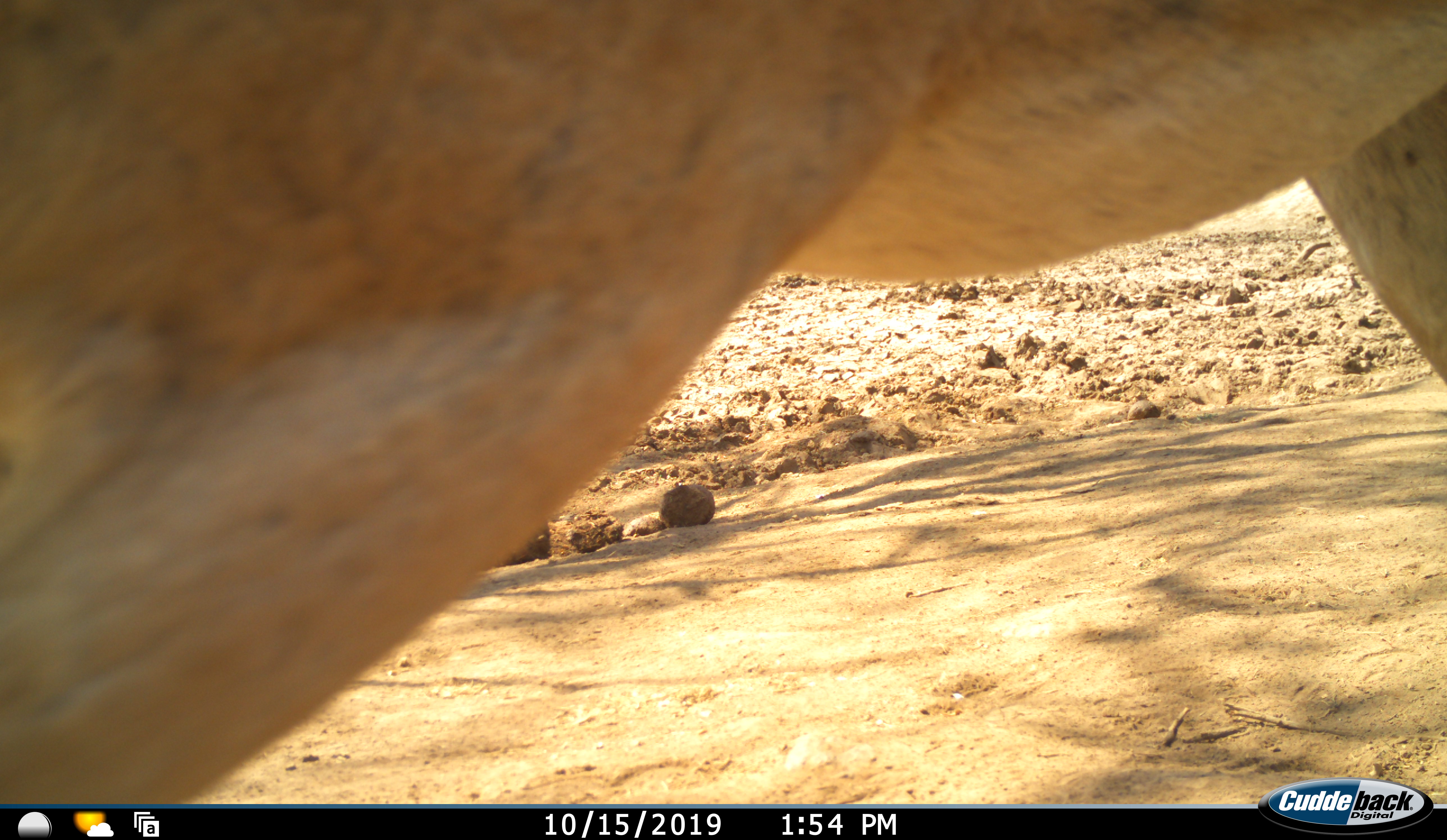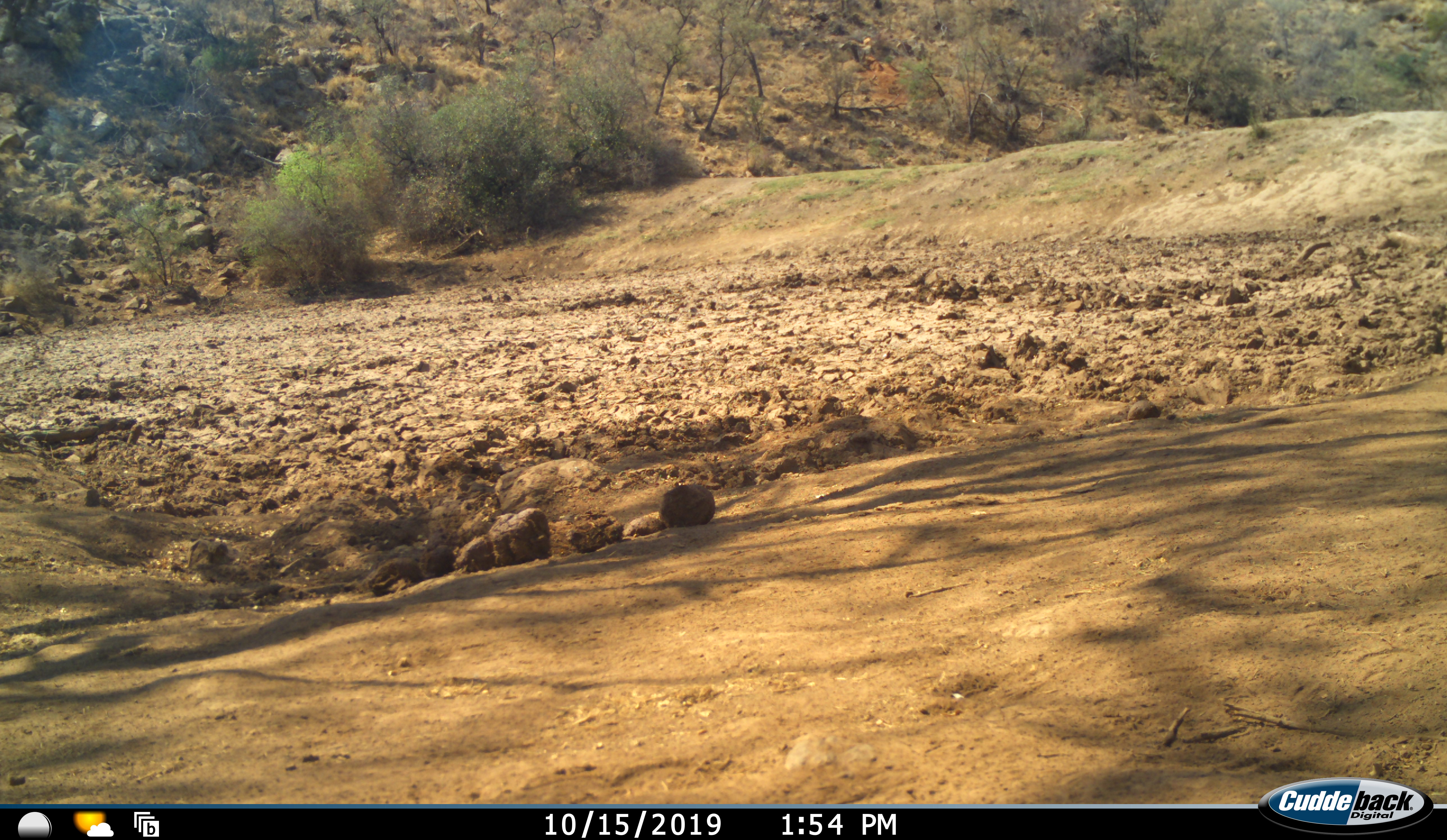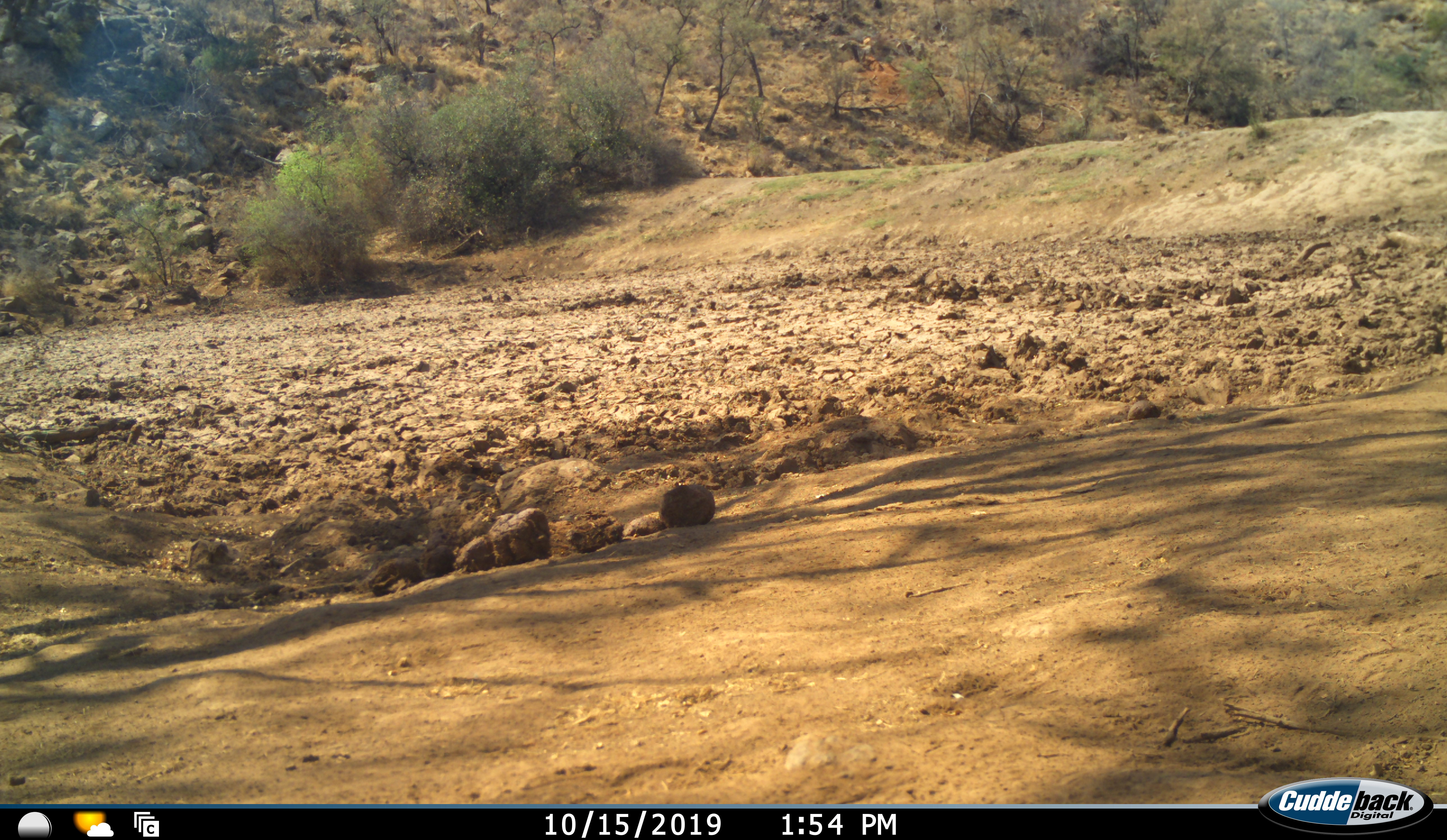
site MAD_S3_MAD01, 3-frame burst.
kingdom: Animalia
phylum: Chordata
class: Mammalia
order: Artiodactyla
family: Bovidae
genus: Aepyceros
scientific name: Aepyceros melampus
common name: impala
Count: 1.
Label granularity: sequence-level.